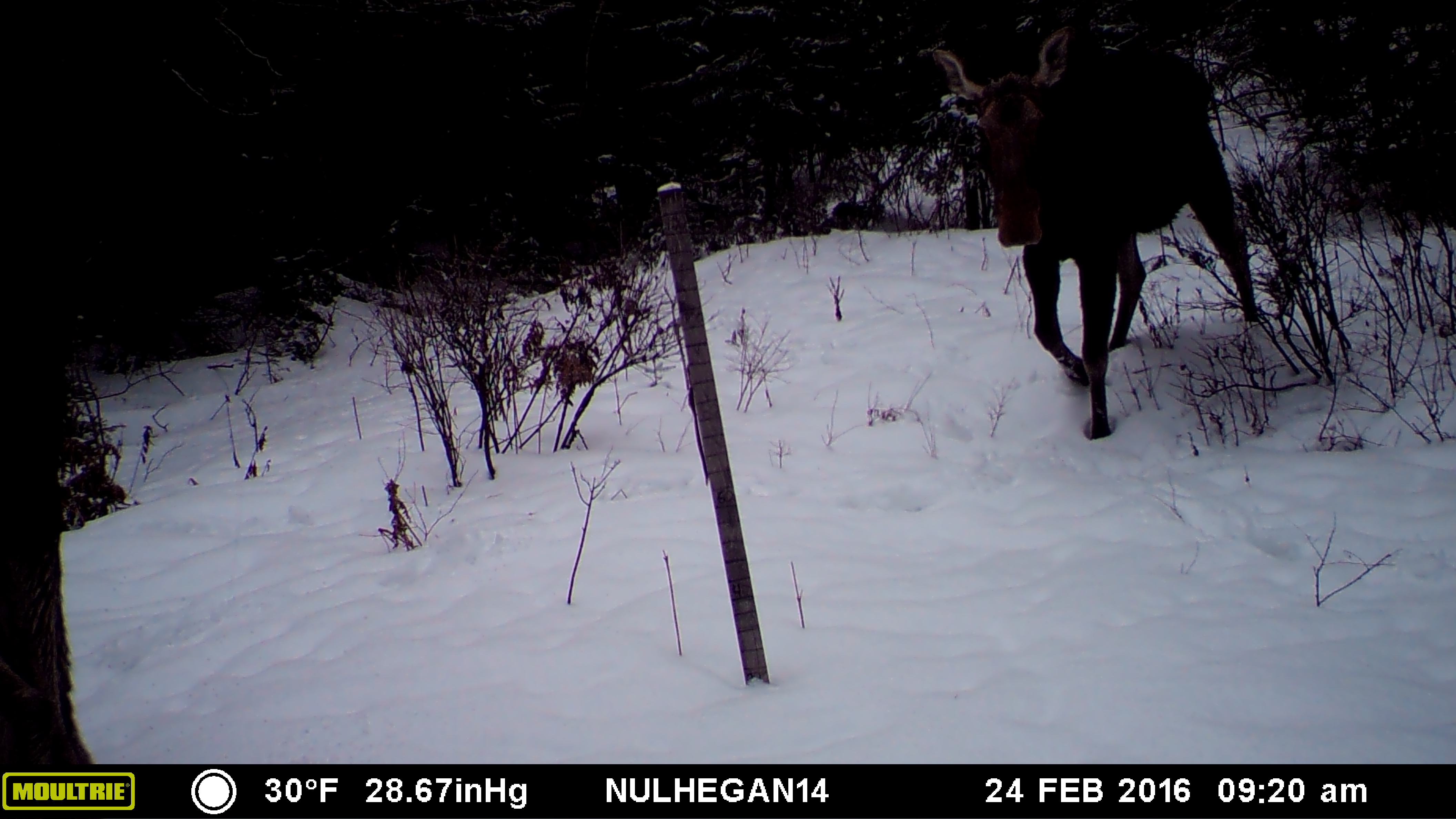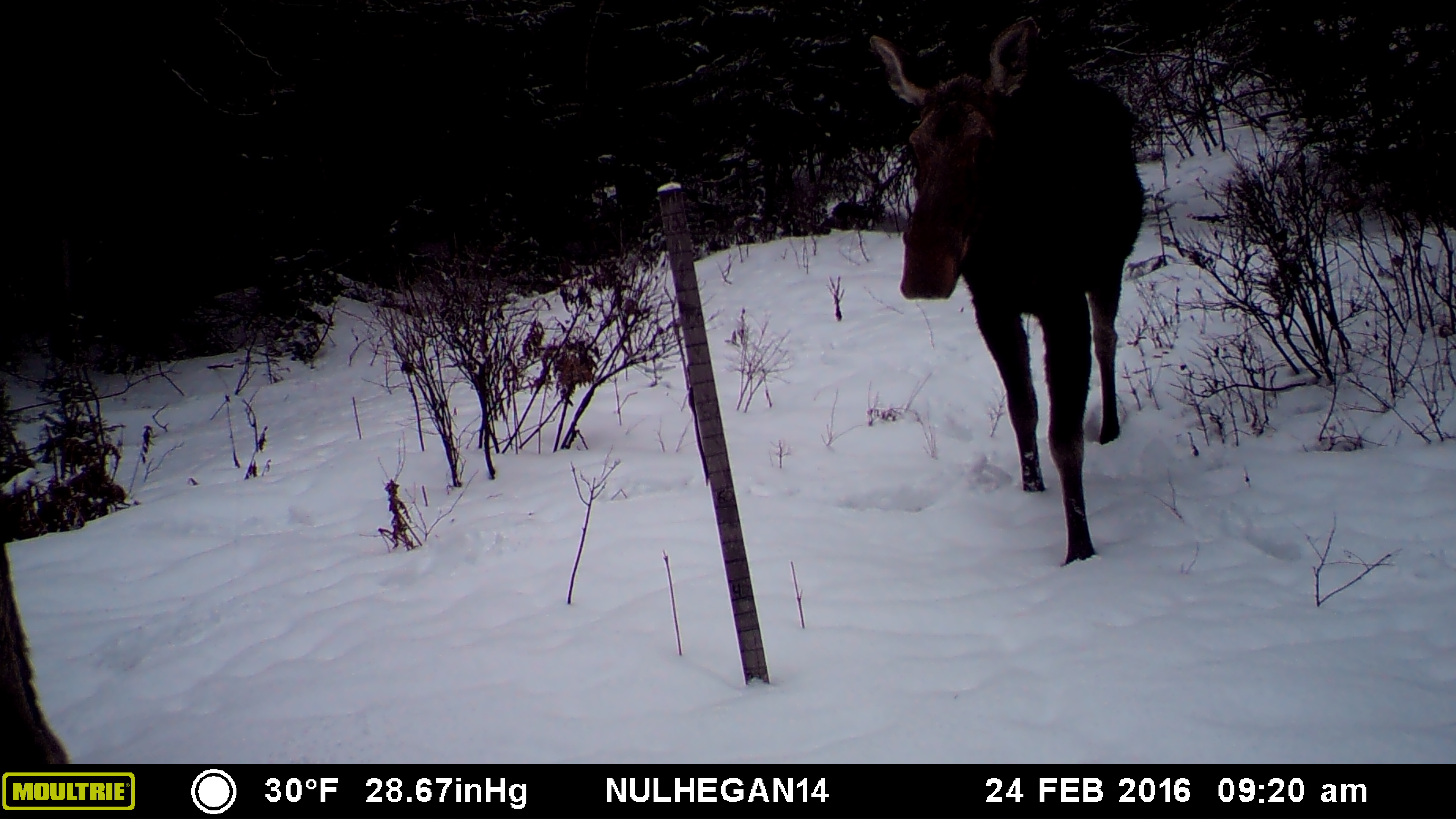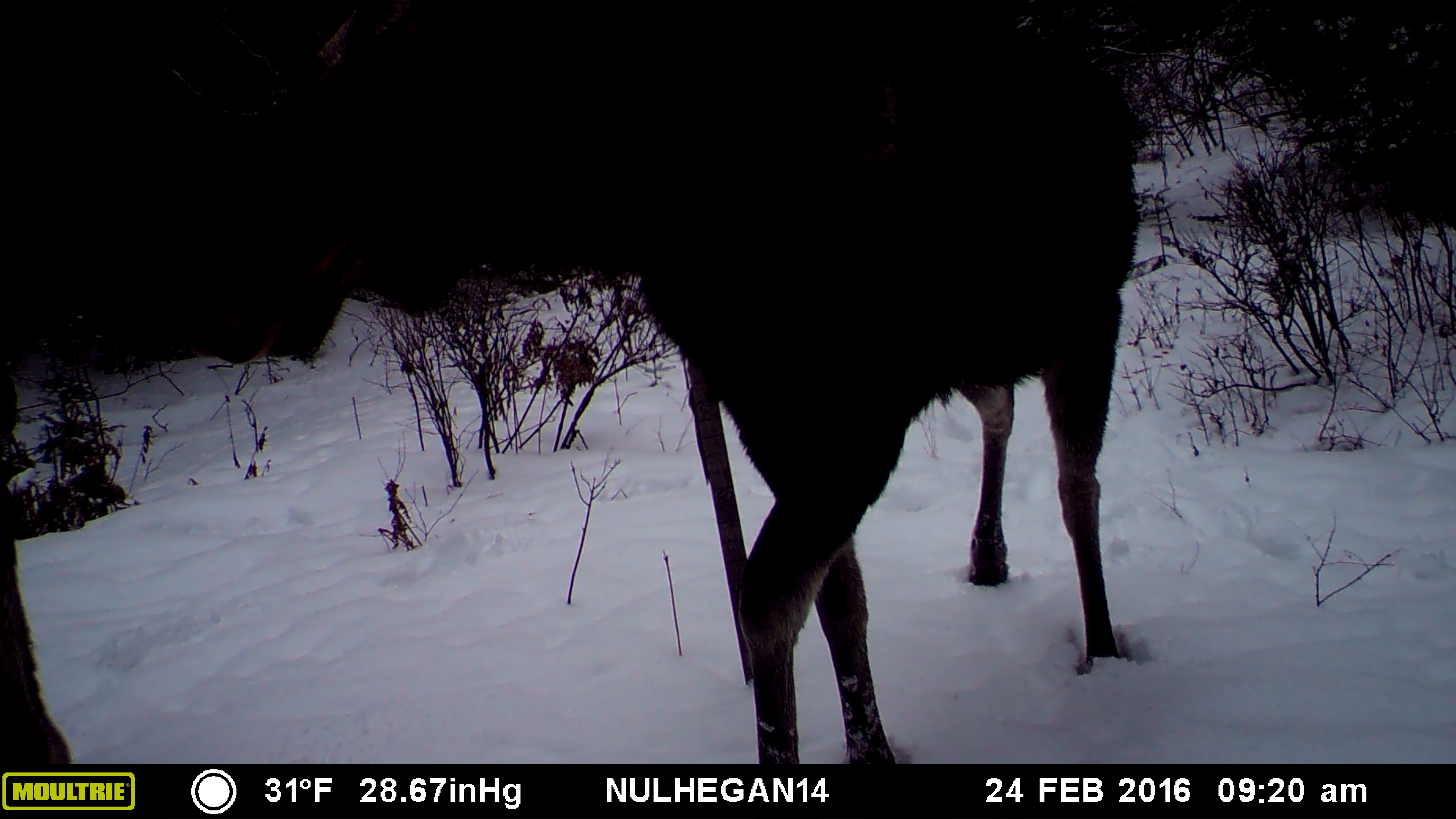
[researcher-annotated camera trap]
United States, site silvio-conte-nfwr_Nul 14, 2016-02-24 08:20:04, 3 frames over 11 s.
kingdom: Animalia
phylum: Chordata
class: Mammalia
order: Artiodactyla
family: Cervidae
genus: Alces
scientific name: Alces alces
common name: moose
Moose (Alces alces).